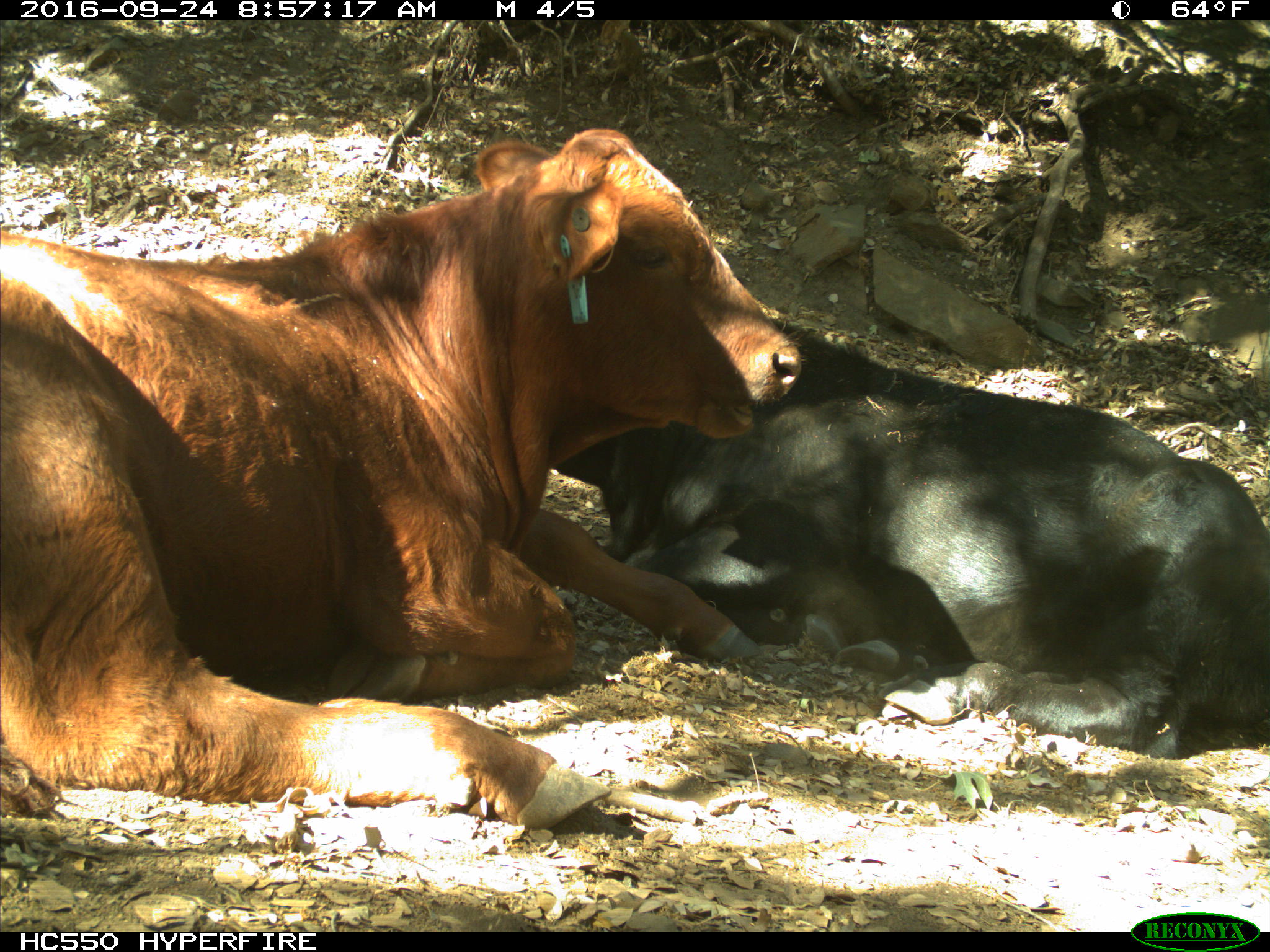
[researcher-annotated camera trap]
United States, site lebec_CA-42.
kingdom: Animalia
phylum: Chordata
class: Mammalia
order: Artiodactyla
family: Bovidae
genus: Bos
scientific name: Bos taurus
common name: domestic cow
Bos taurus (domestic cow).